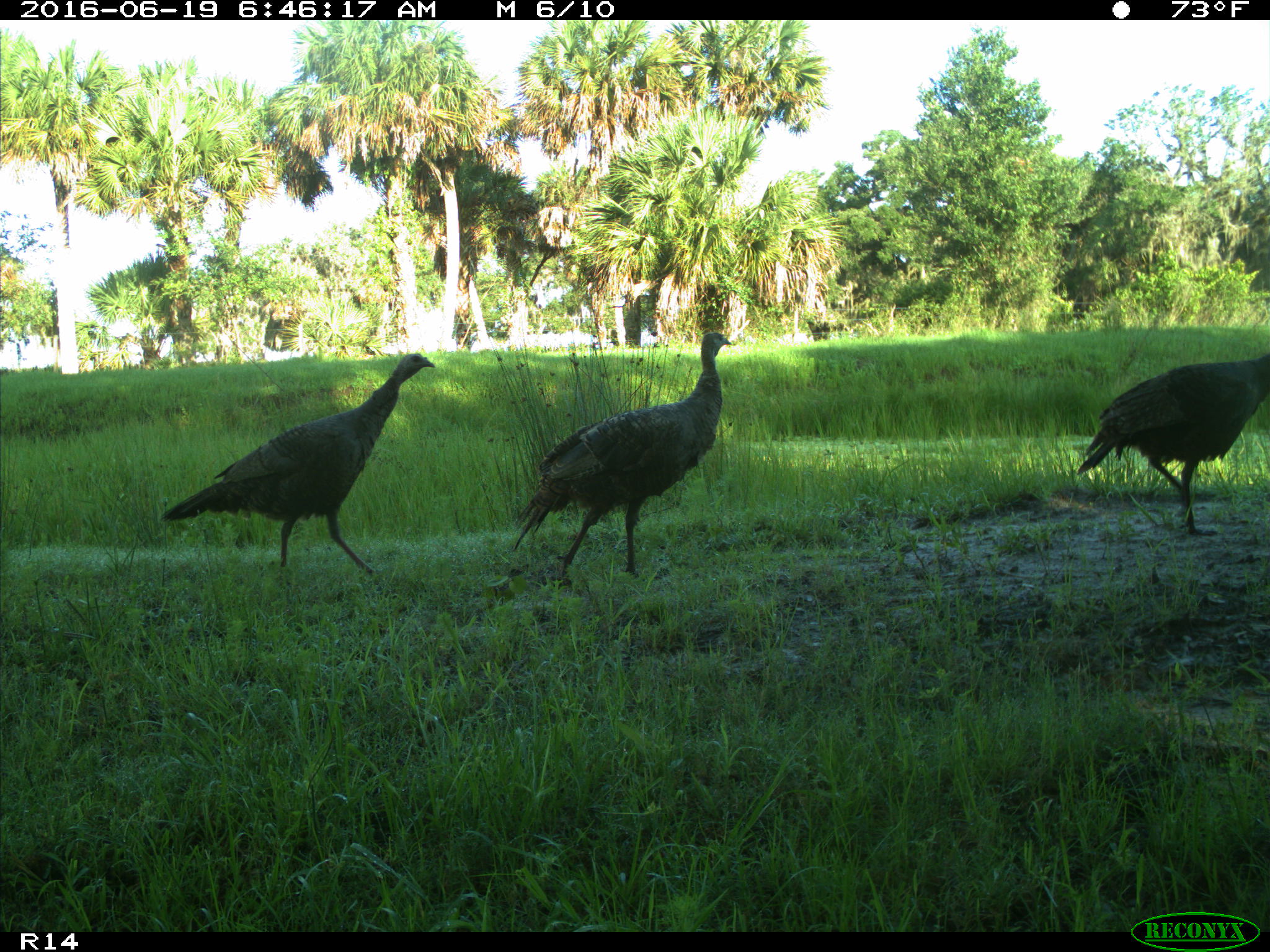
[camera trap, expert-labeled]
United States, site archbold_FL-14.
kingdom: Animalia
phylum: Chordata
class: Aves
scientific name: Aves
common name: birds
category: unidentified bird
Unidentified bird (birds) (Aves).